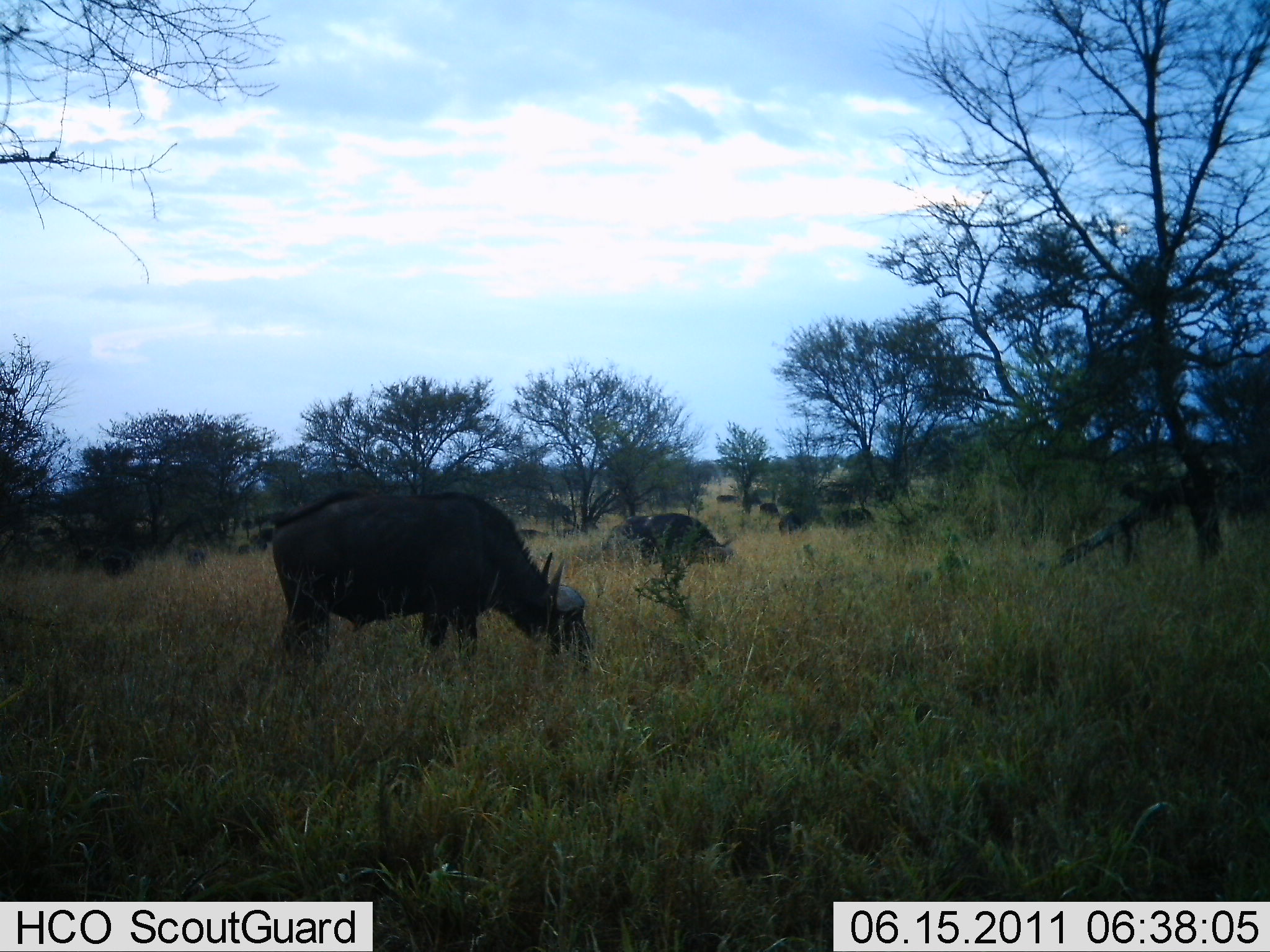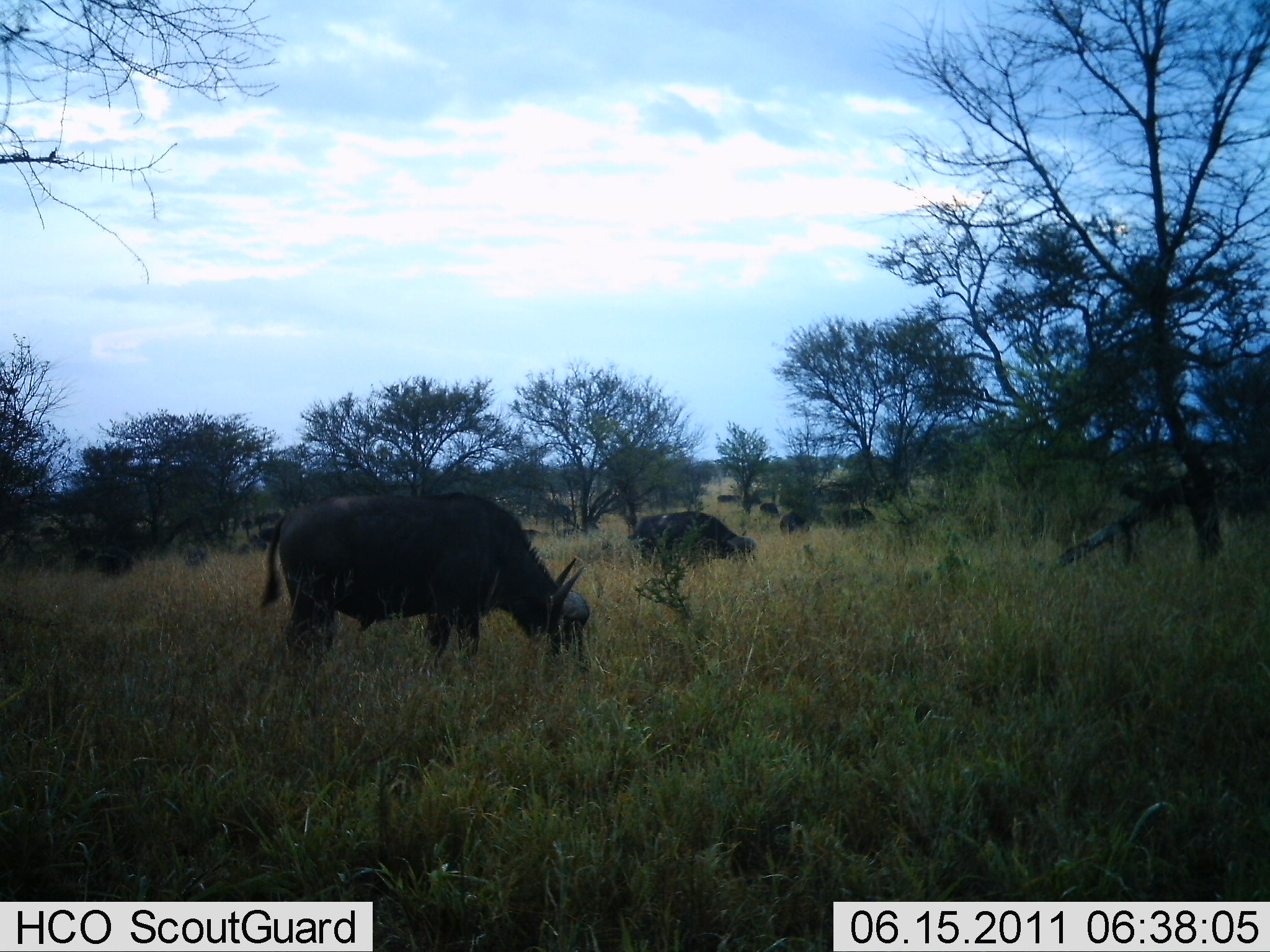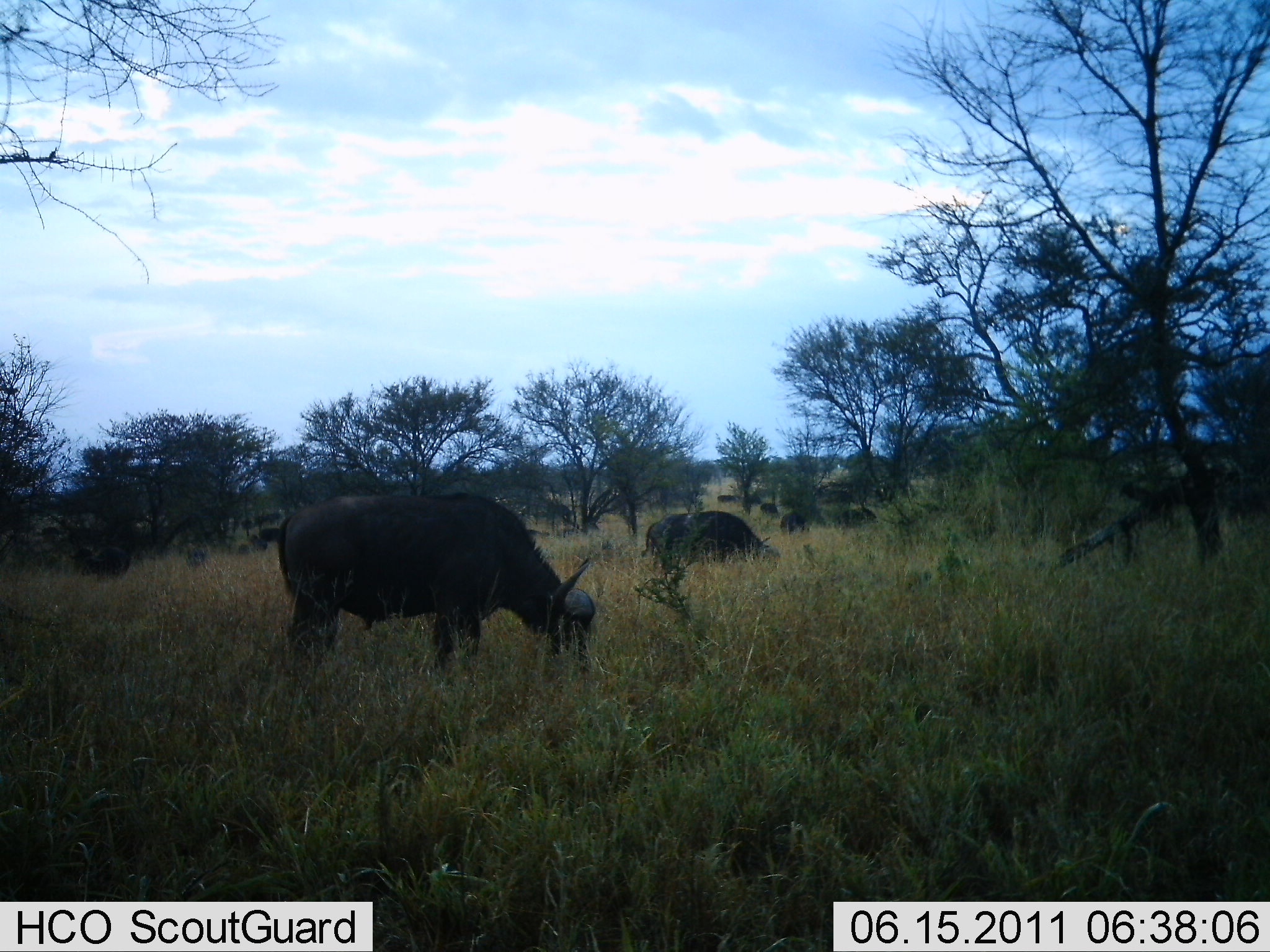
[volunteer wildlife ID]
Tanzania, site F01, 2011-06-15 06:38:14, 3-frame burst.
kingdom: Animalia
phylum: Chordata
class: Mammalia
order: Artiodactyla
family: Bovidae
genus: Syncerus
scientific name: Syncerus caffer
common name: cape buffalo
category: buffalo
Buffalo (cape buffalo) (Syncerus caffer), count 7. Behavior (volunteer vote fractions): standing 27%, resting 0%, moving 9%, interacting 9%. Young present (vote fraction): 9%. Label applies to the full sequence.